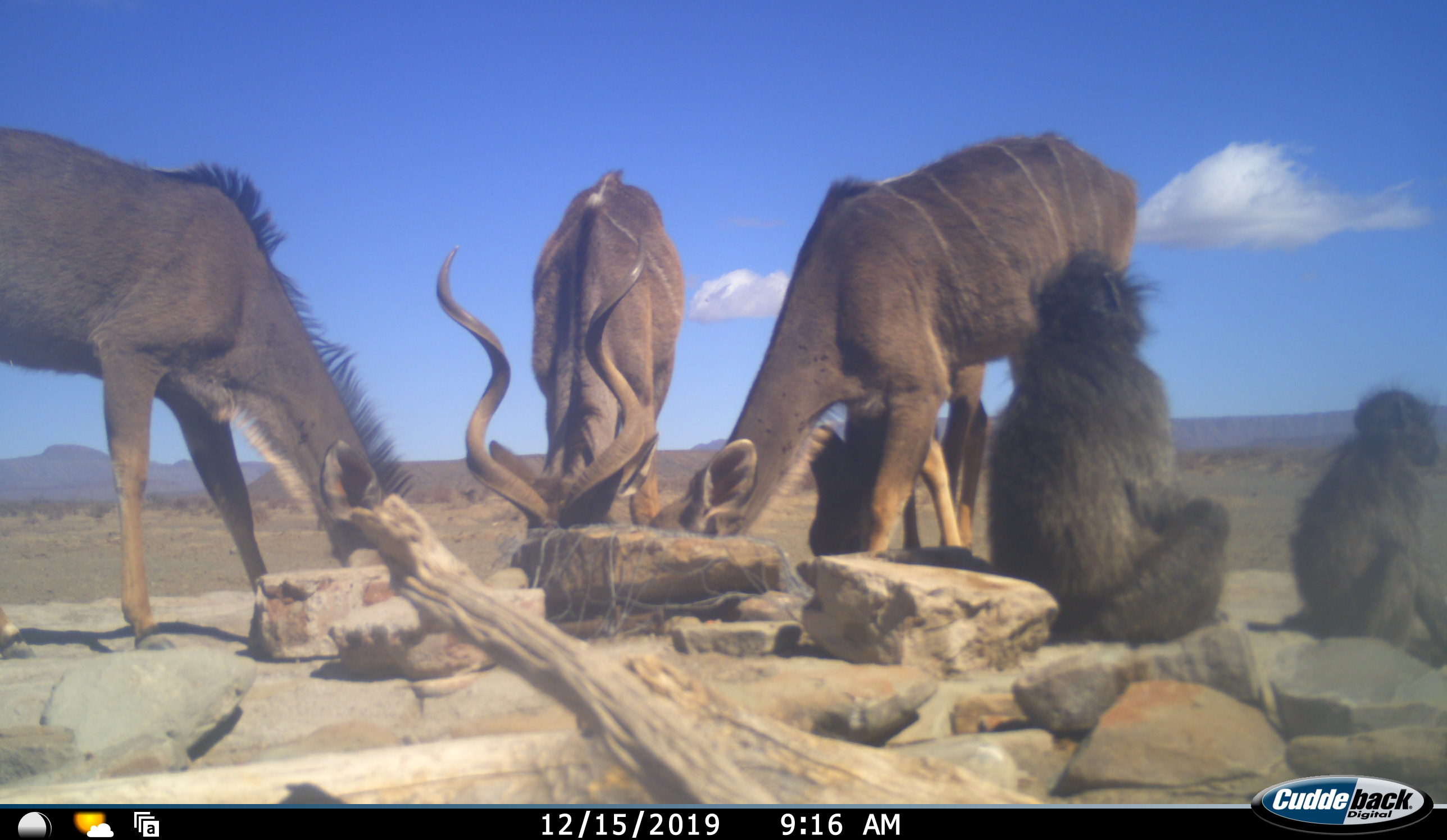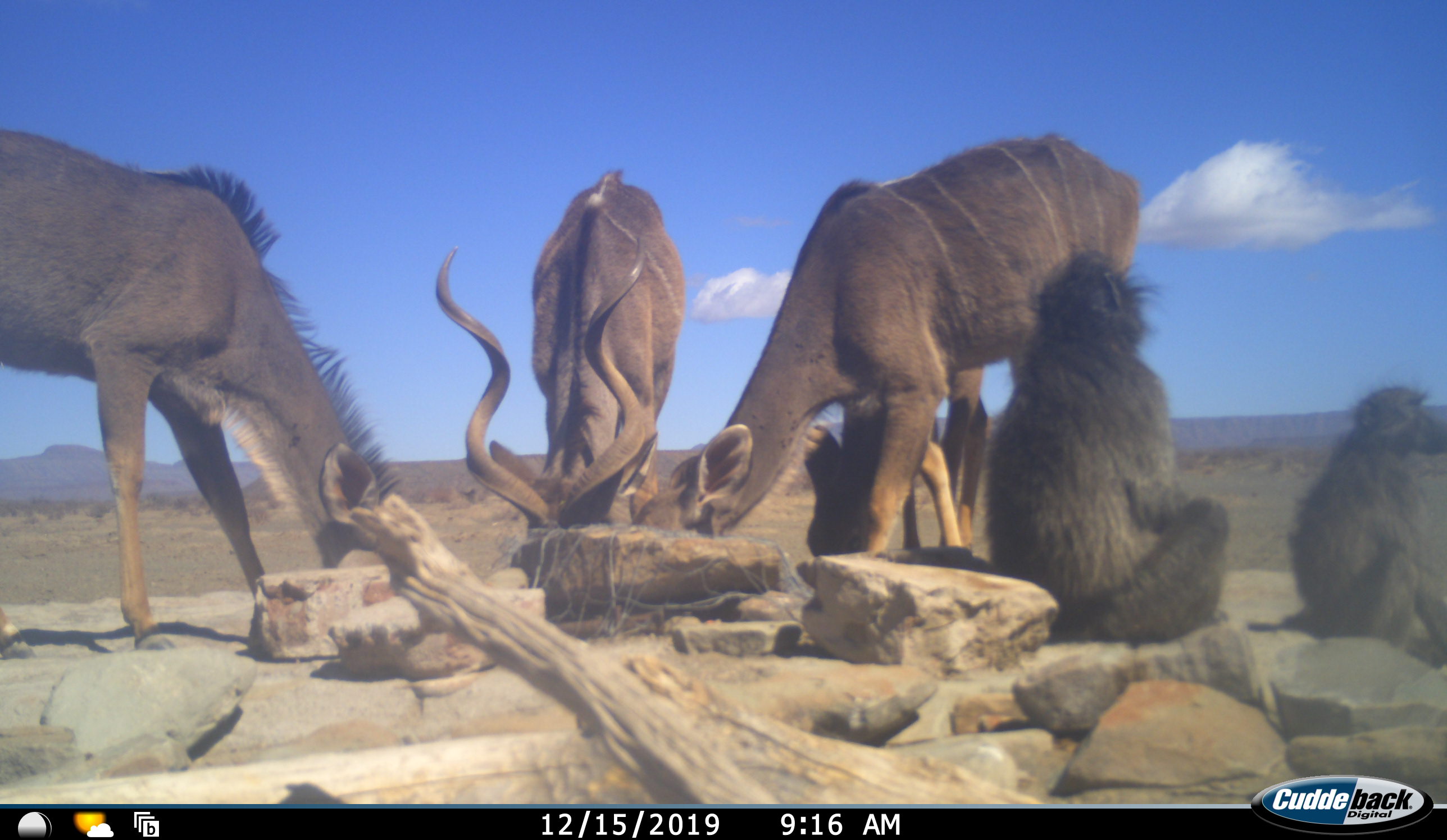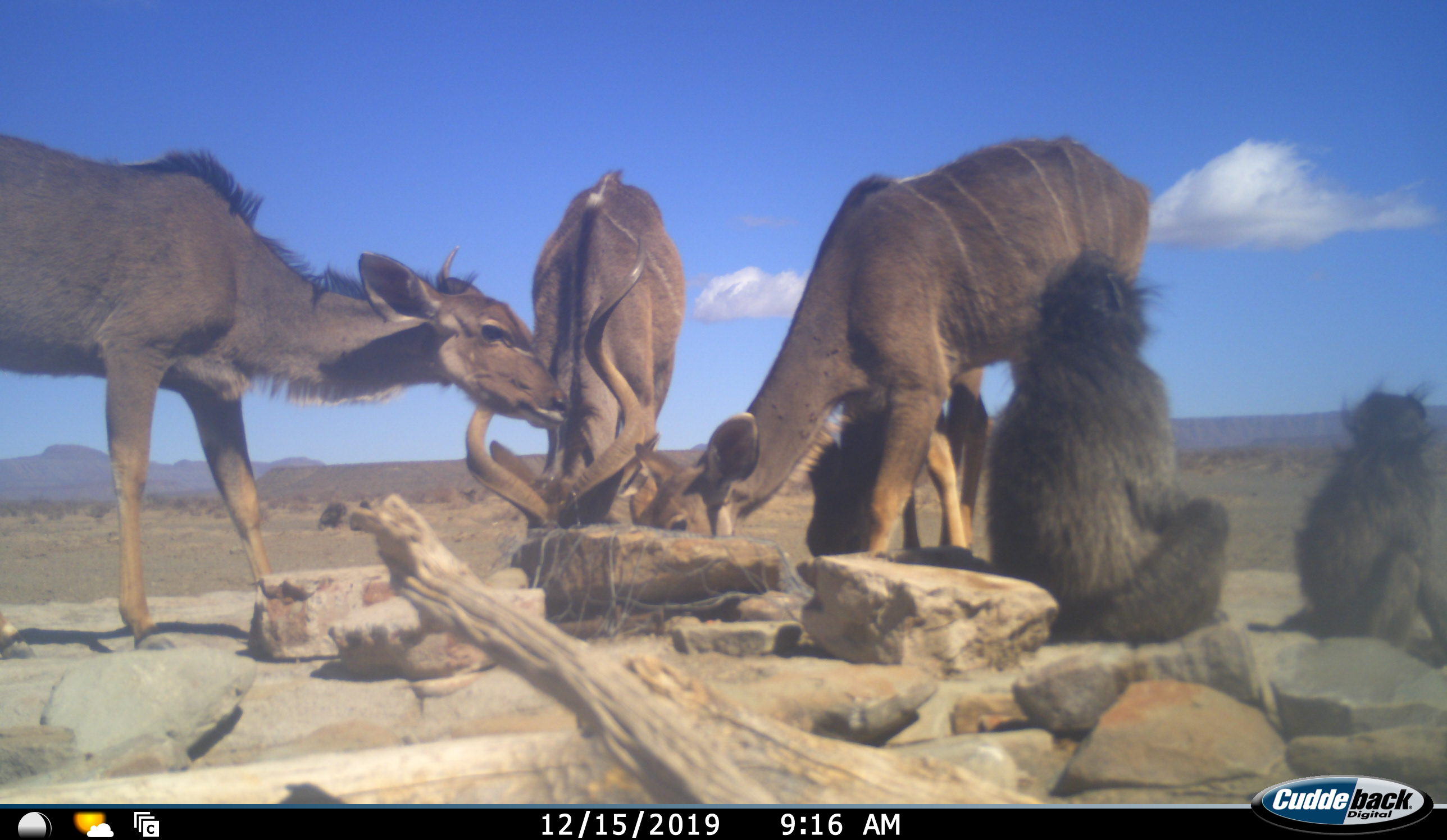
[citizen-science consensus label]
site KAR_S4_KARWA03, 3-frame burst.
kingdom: Animalia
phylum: Chordata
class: Mammalia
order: Primates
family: Cercopithecidae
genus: Papio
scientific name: Papio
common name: baboon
Baboon (Papio), count 2. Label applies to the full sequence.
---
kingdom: Animalia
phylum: Chordata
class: Mammalia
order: Artiodactyla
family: Bovidae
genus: Tragelaphus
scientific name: Tragelaphus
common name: kudu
Kudu (Tragelaphus), count 4. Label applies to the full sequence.